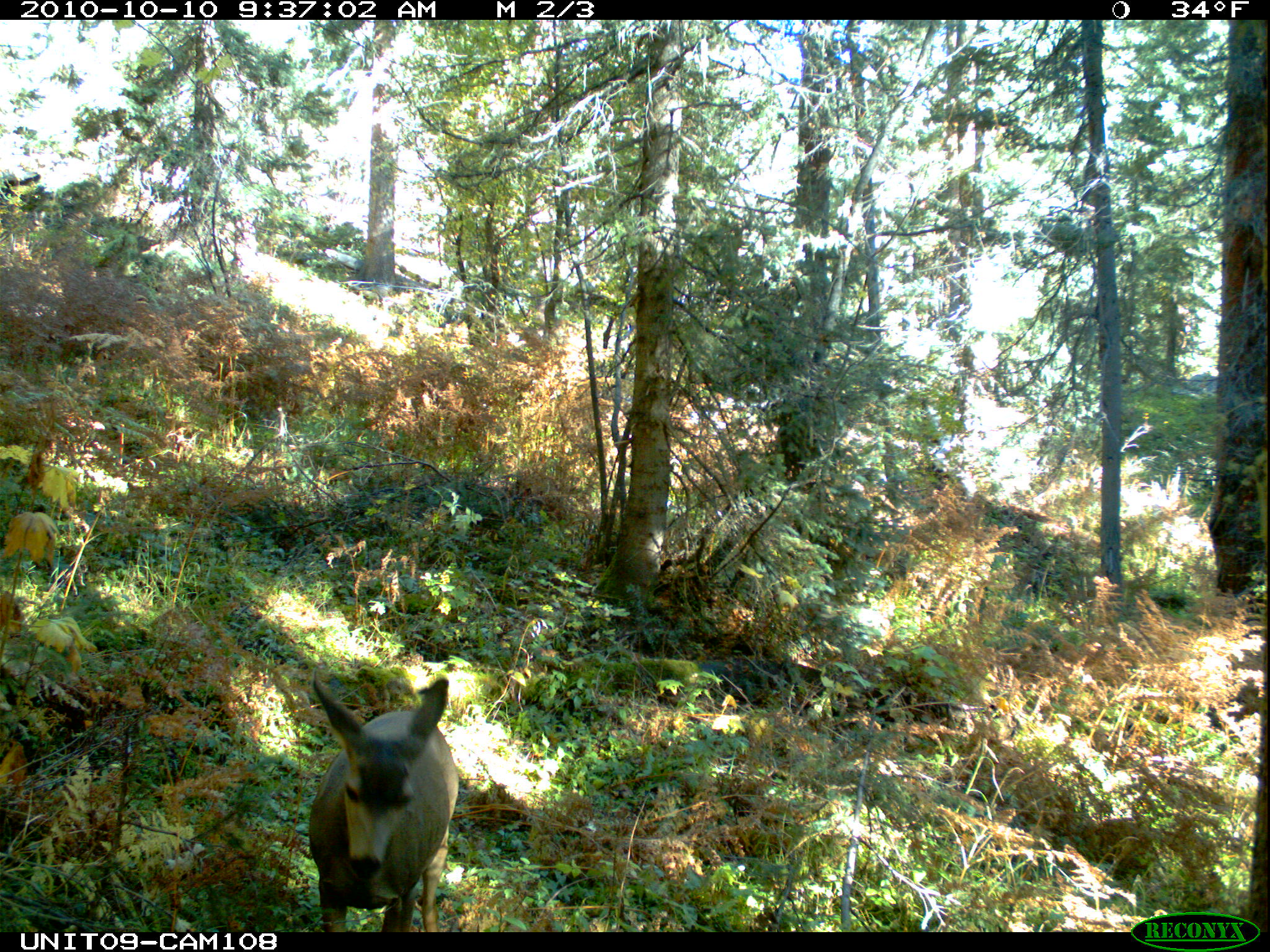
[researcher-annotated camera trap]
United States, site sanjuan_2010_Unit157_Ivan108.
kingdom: Animalia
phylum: Chordata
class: Mammalia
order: Artiodactyla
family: Cervidae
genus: Odocoileus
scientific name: Odocoileus hemionus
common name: mule deer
Odocoileus hemionus (mule deer).